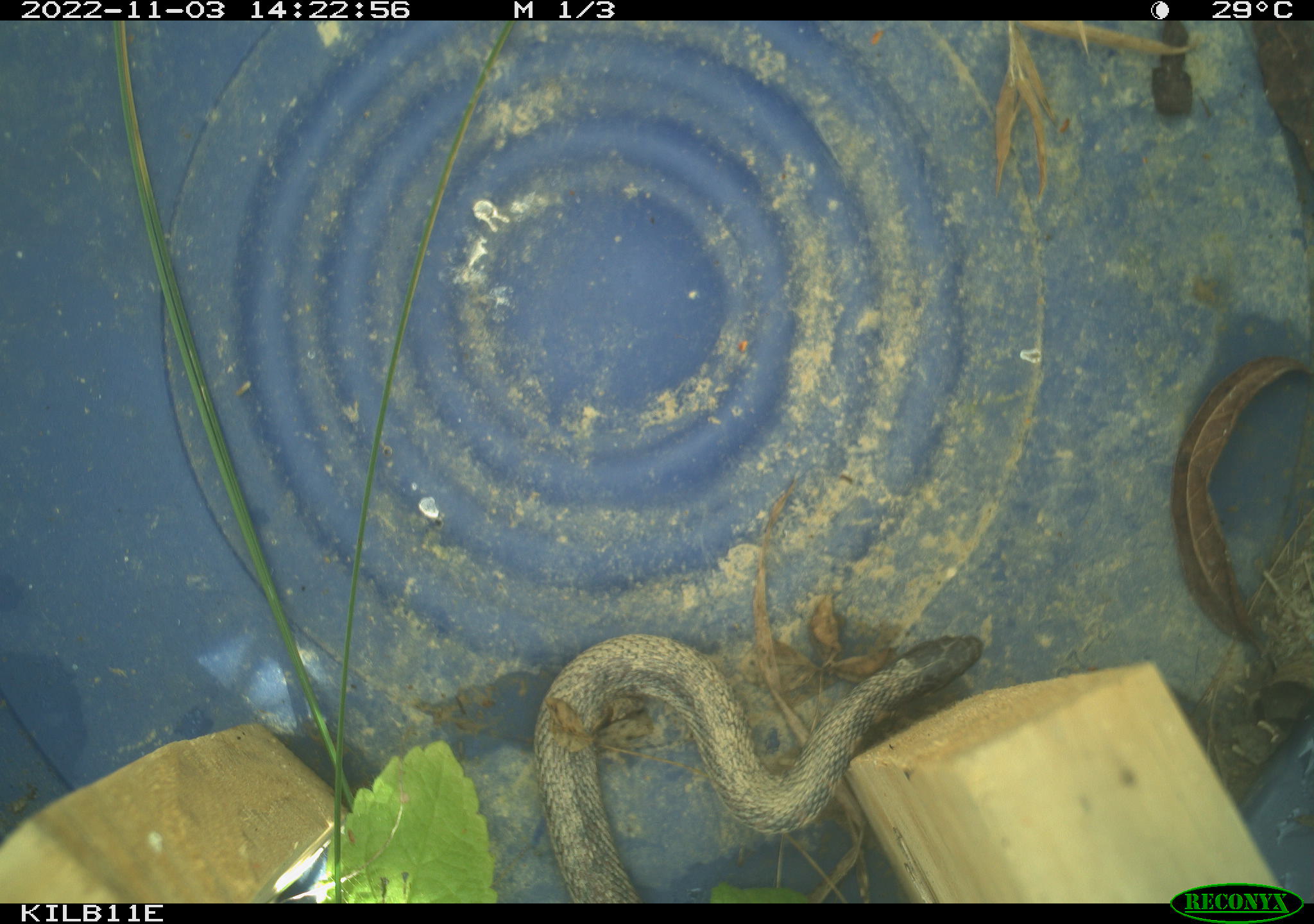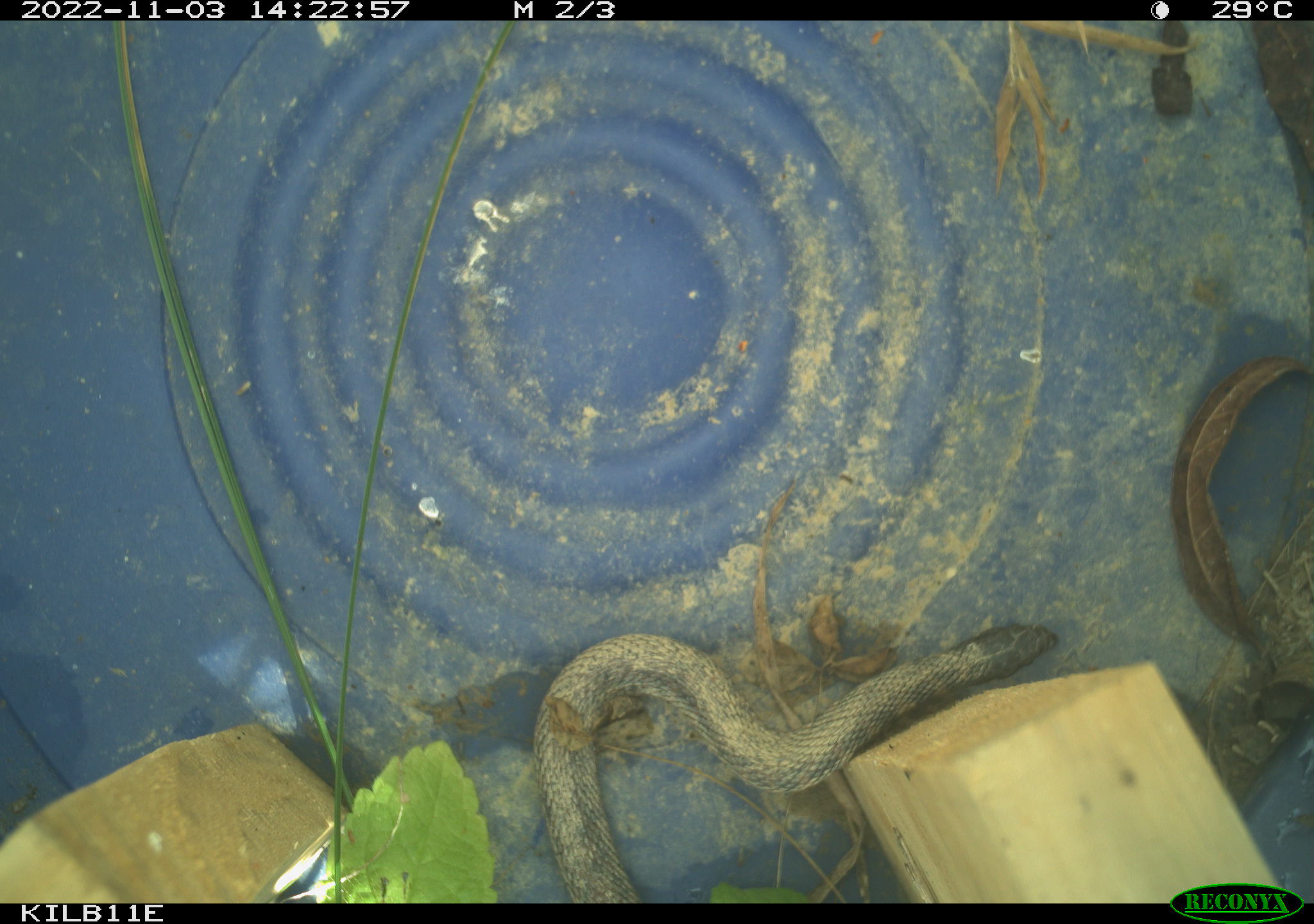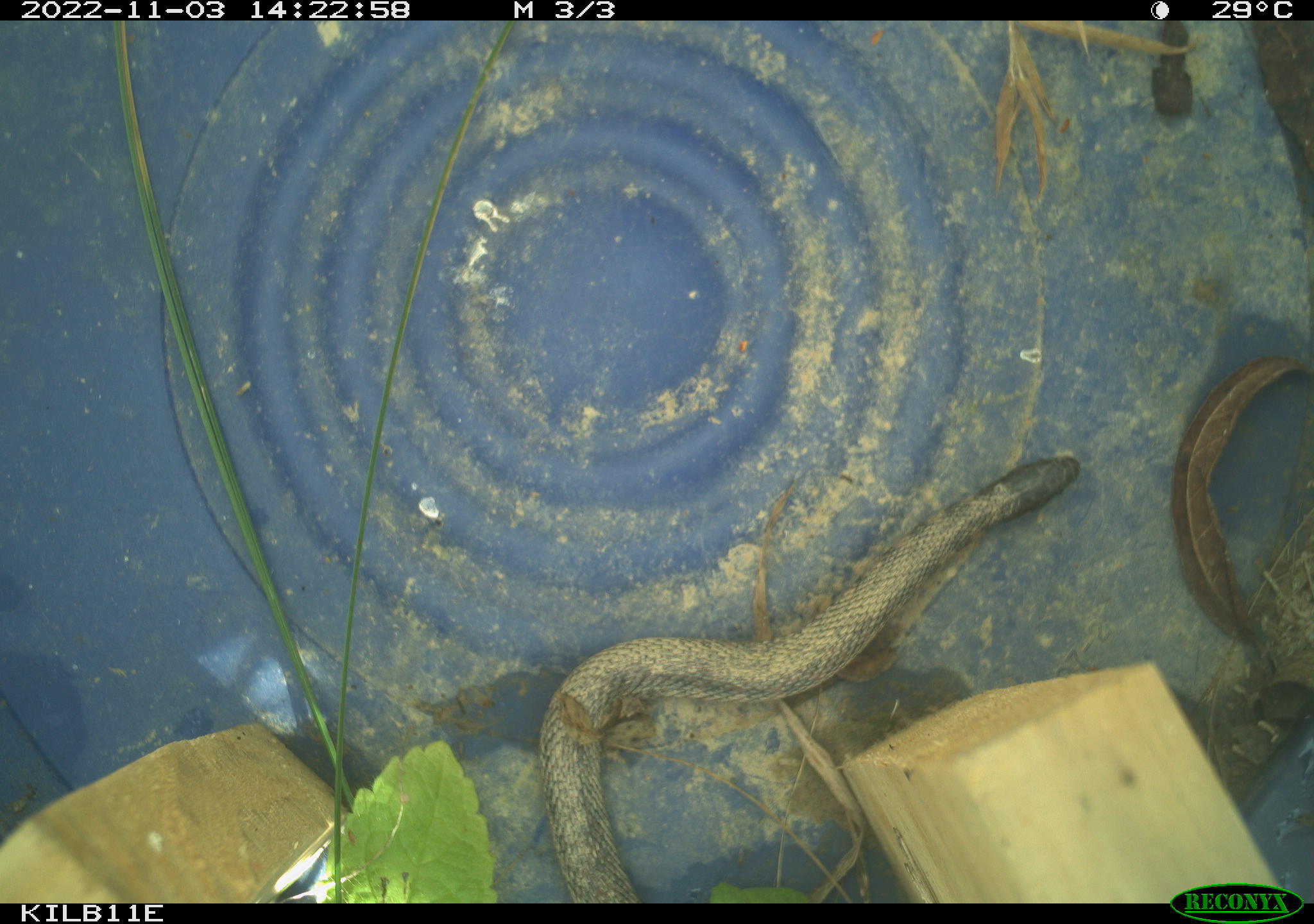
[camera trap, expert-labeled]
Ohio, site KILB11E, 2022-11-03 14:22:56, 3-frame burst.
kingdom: Animalia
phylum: Chordata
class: Reptilia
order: Squamata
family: Colubridae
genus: Clonophis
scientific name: Clonophis kirtlandii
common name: kirtland's snake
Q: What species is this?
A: Kirtland's snake (Clonophis kirtlandii).